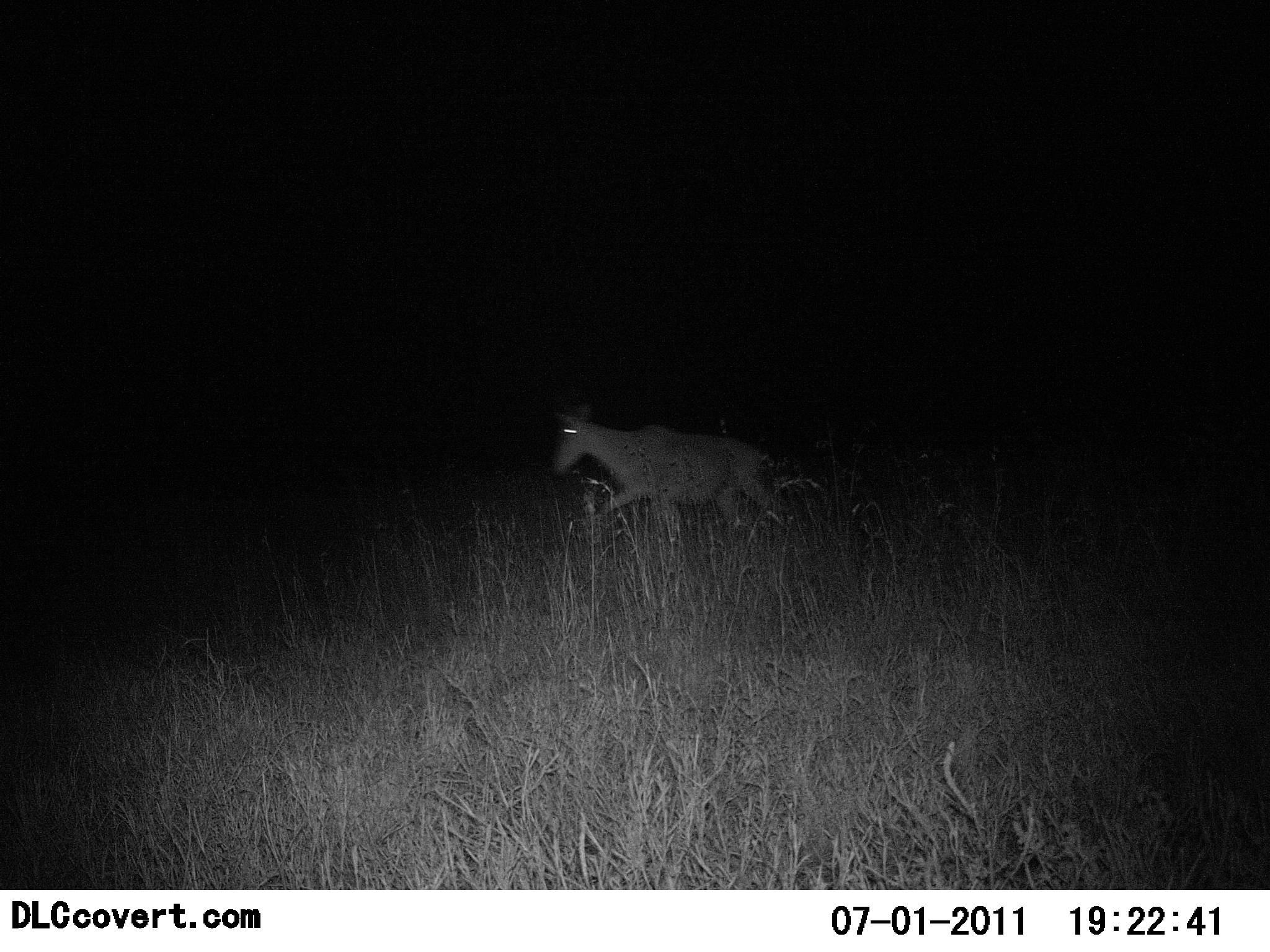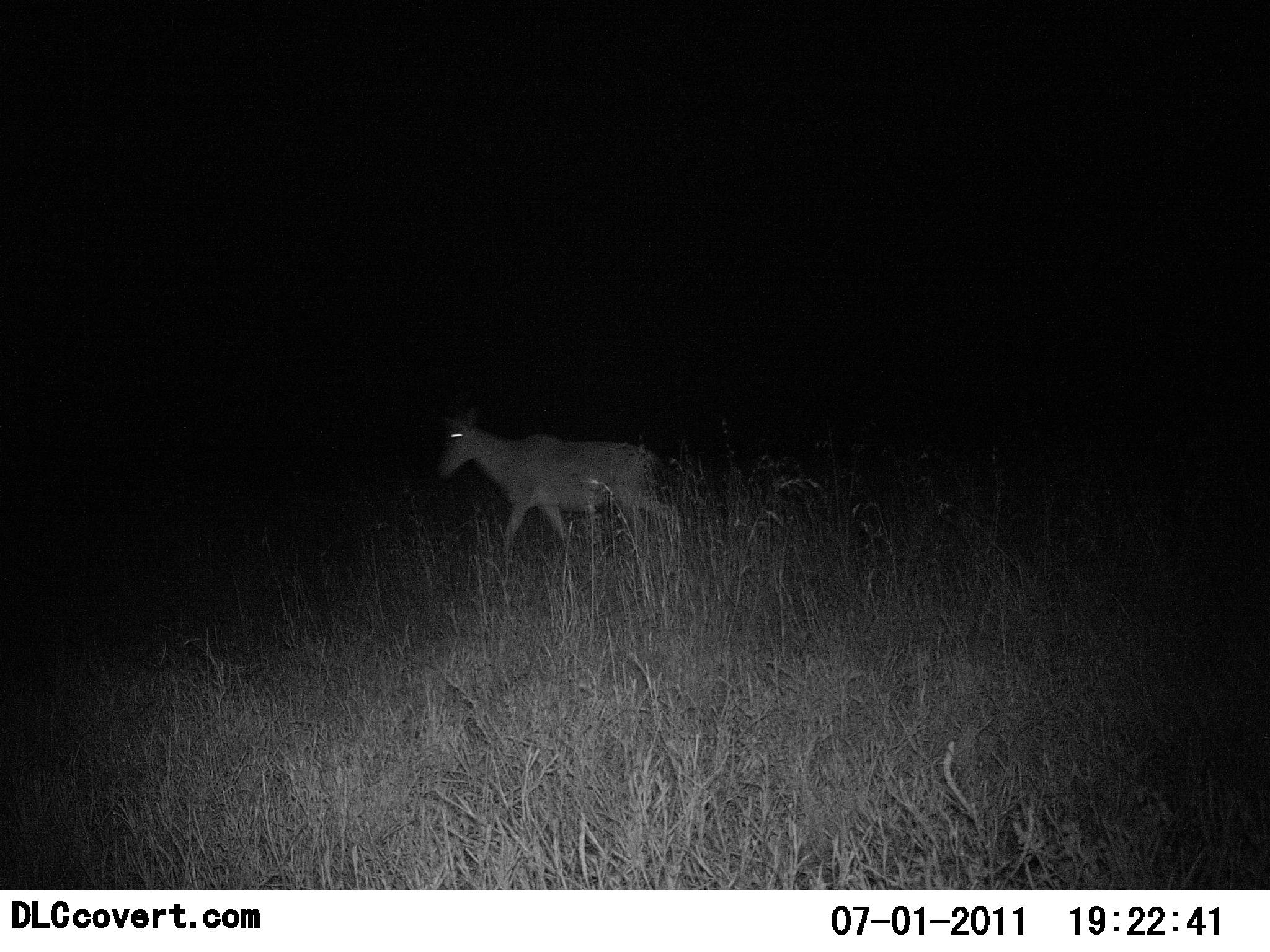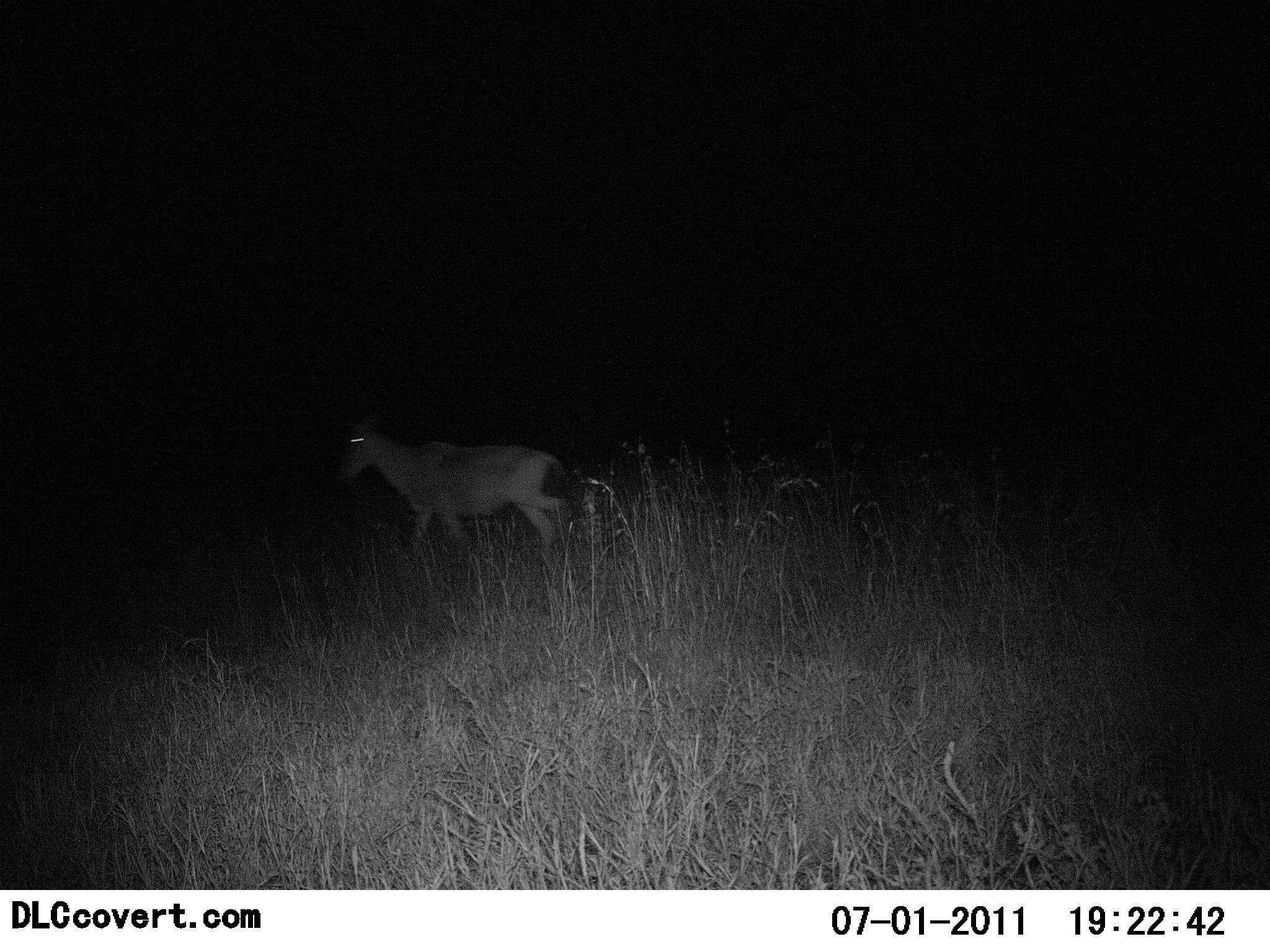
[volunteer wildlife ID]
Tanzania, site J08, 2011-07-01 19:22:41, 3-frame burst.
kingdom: Animalia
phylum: Chordata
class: Mammalia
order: Artiodactyla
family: Bovidae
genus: Alcelaphus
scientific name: Alcelaphus buselaphus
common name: hartebeest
Hartebeest (Alcelaphus buselaphus), count 1. Behavior (volunteer vote fractions): standing 8%, resting 0%, moving 100%, interacting 0%. Young present (vote fraction): 0%. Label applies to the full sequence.